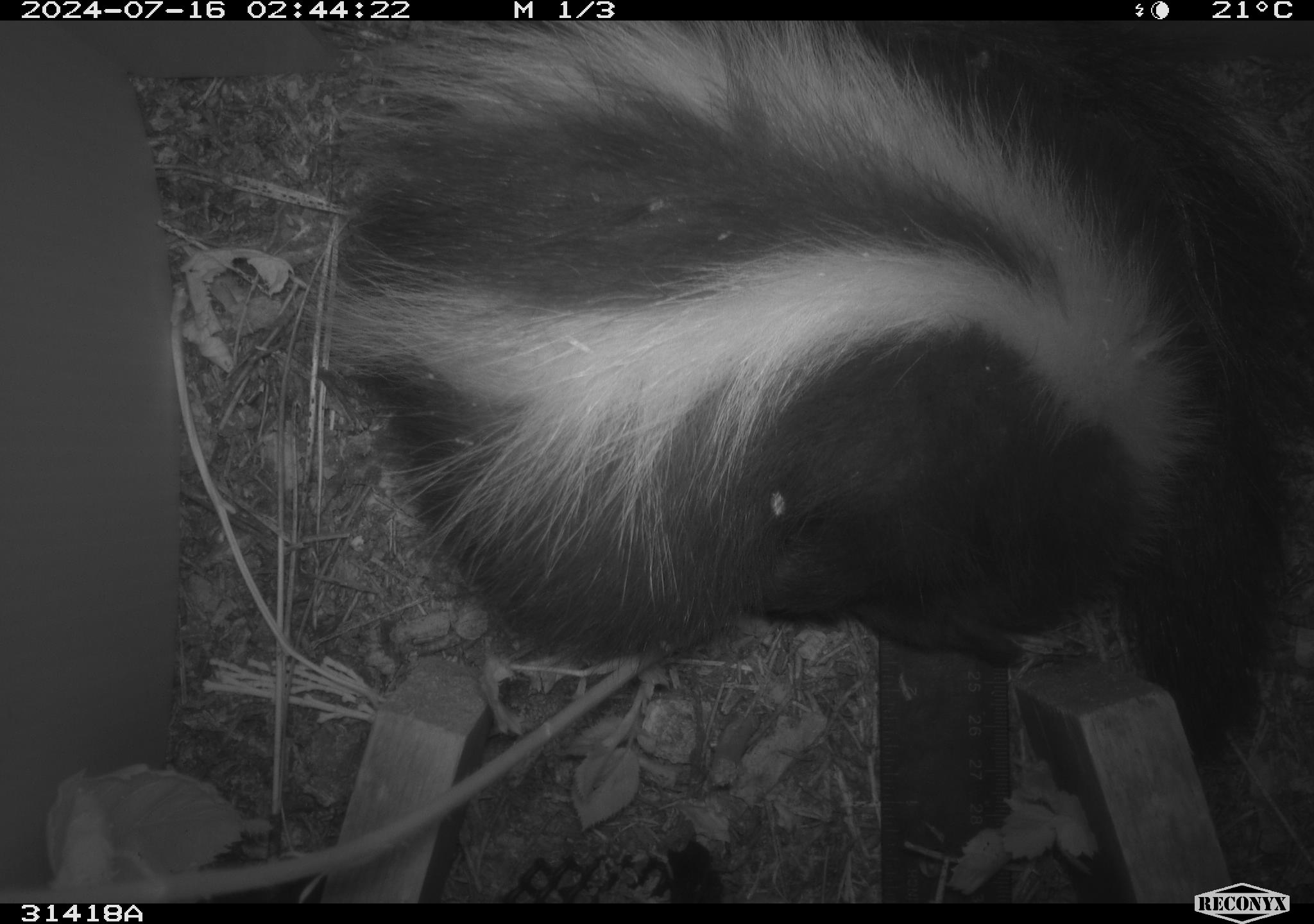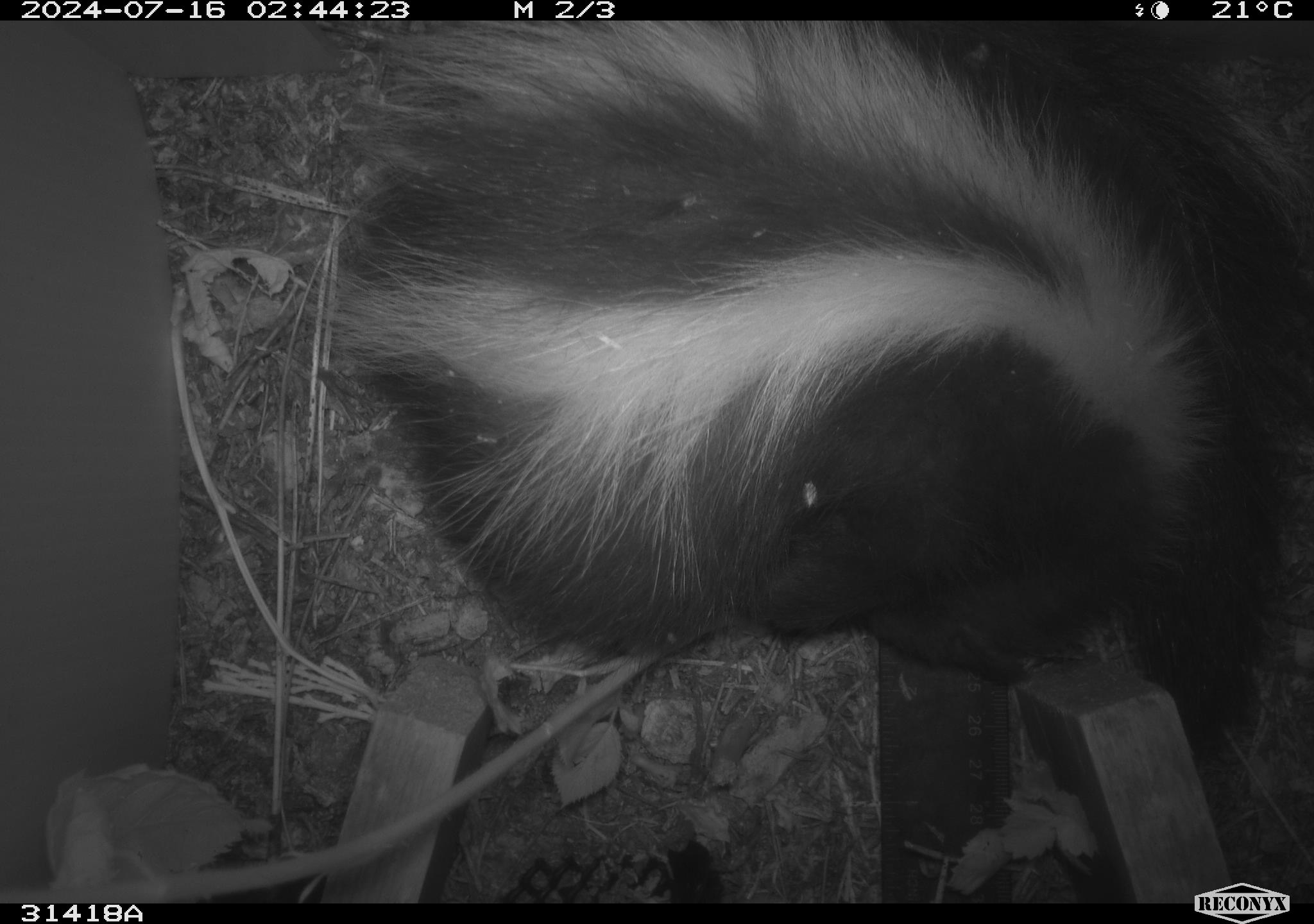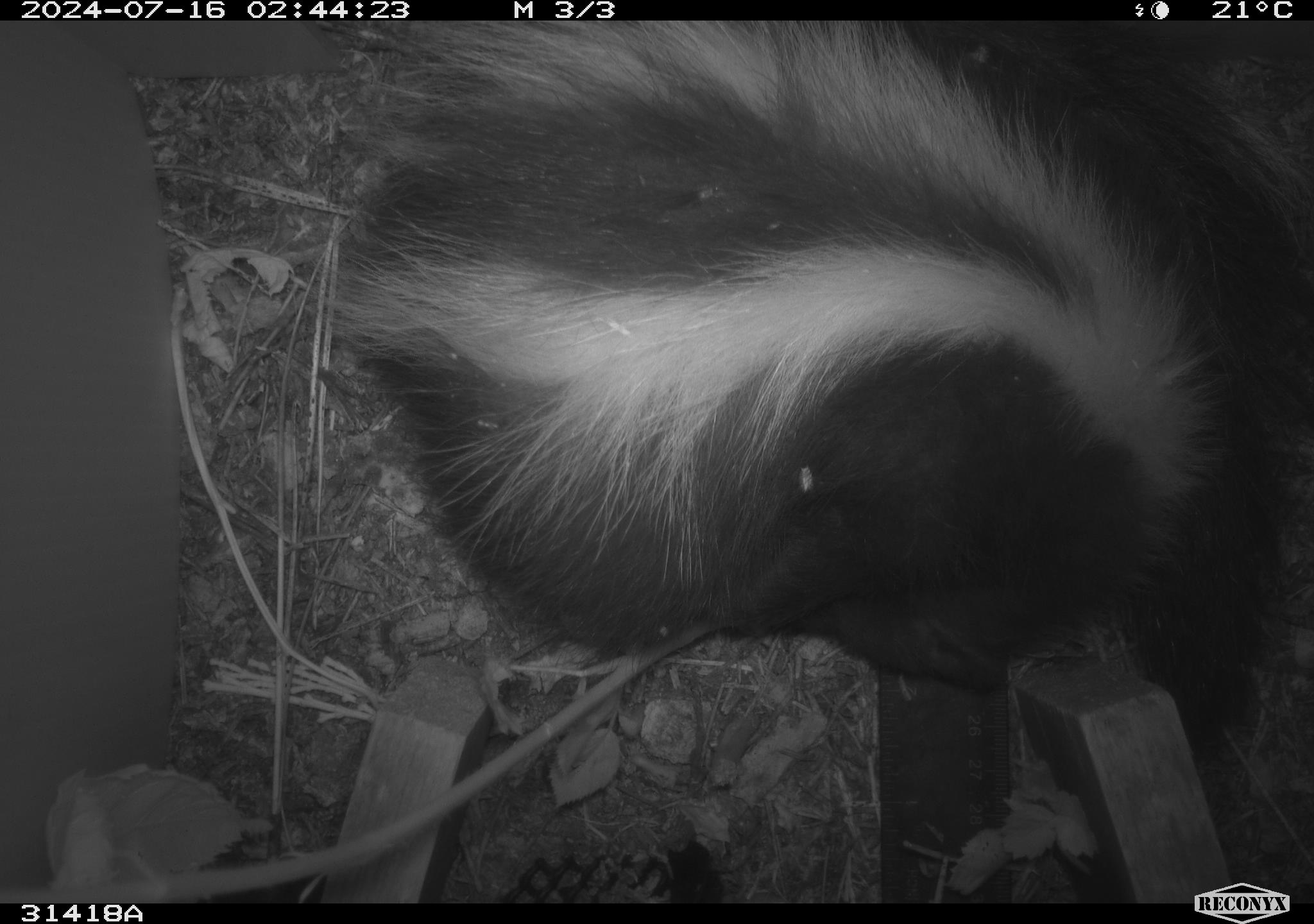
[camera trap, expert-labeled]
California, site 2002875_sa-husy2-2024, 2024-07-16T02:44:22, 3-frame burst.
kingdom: Animalia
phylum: Chordata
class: Mammalia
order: Carnivora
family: Mephitidae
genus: Mephitis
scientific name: Mephitis mephitis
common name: striped skunk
Striped skunk (Mephitis mephitis).